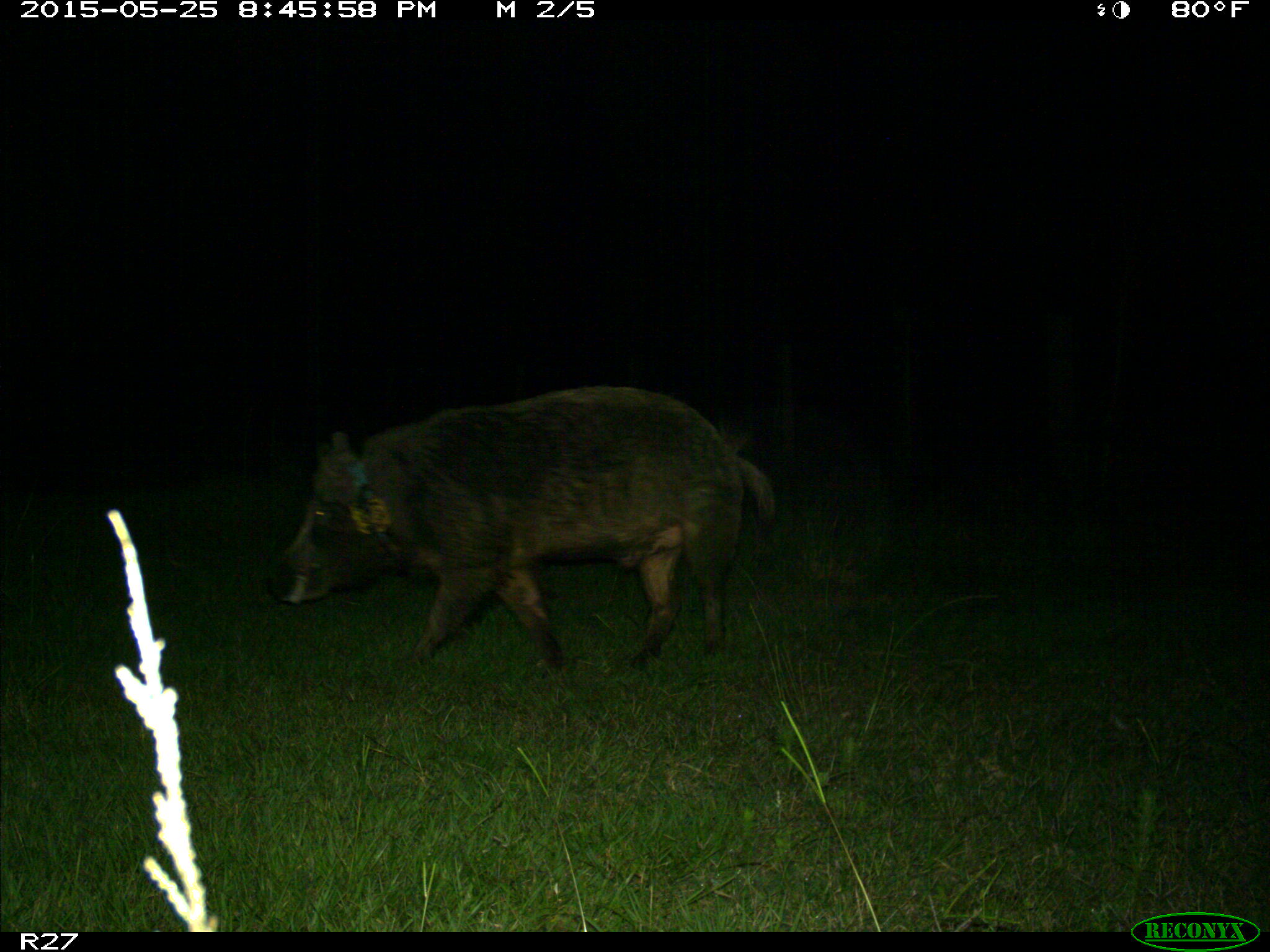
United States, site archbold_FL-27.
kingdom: Animalia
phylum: Chordata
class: Mammalia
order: Artiodactyla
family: Suidae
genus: Sus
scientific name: Sus scrofa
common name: wild boar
Sus scrofa (wild boar).